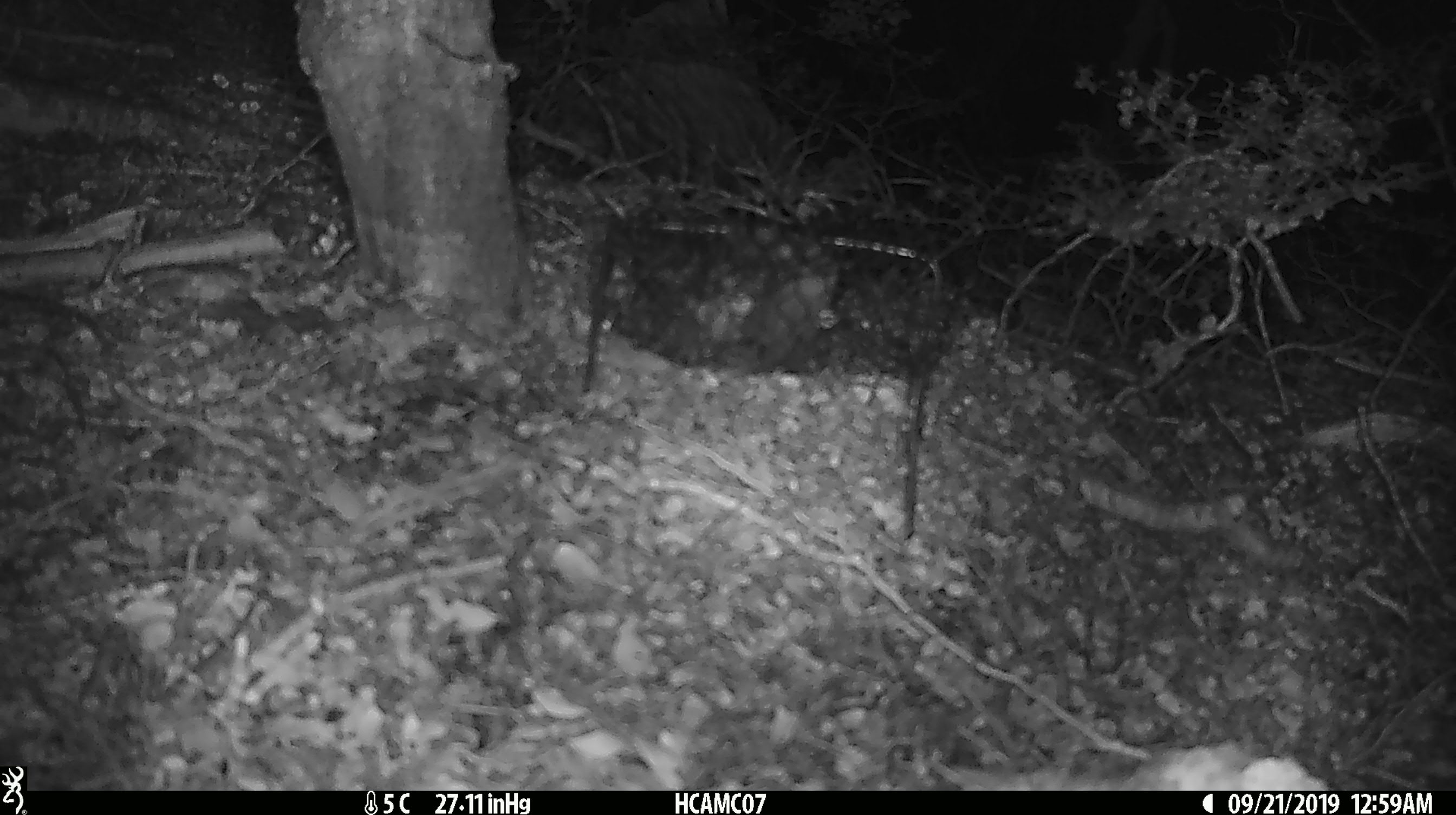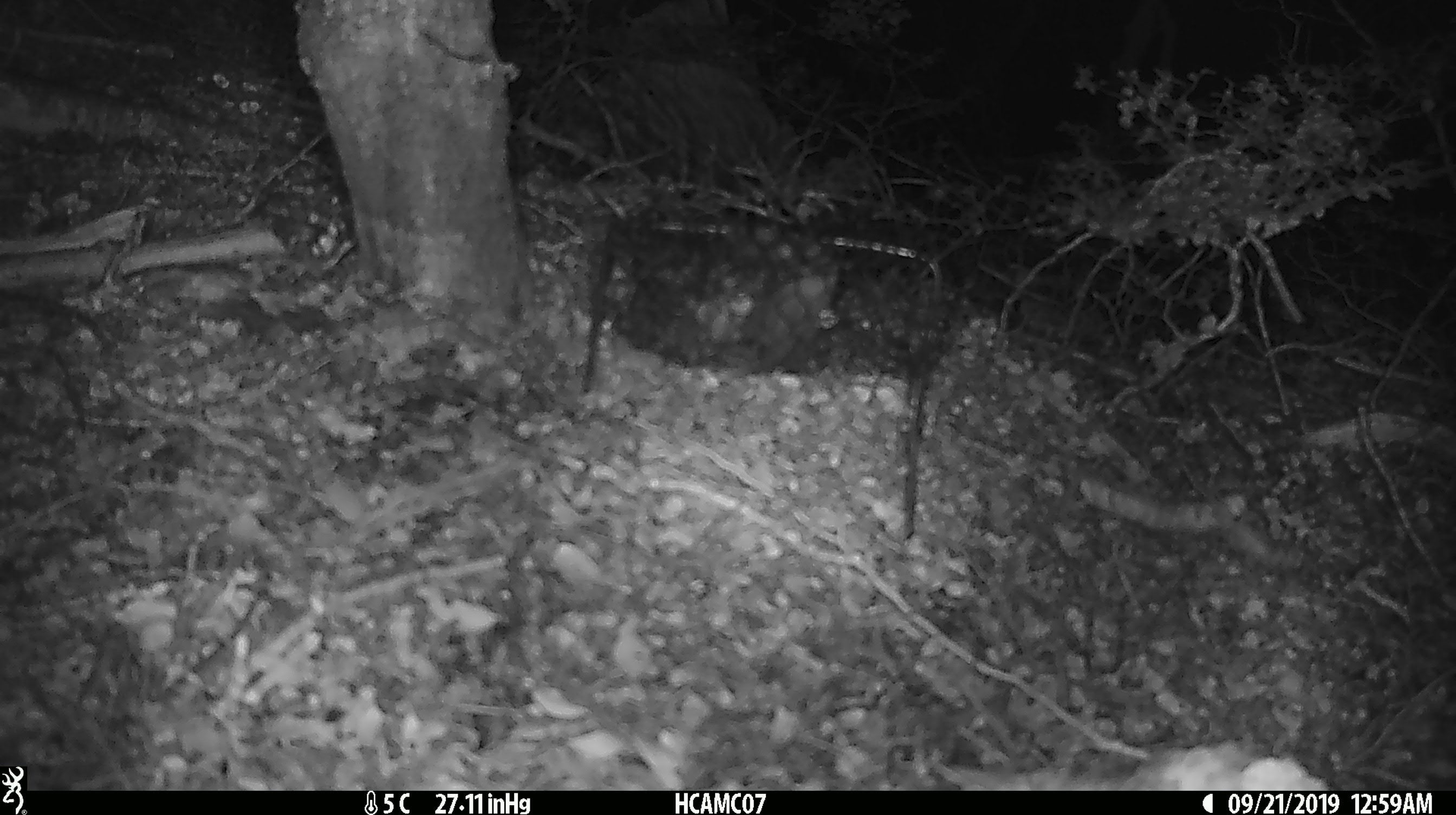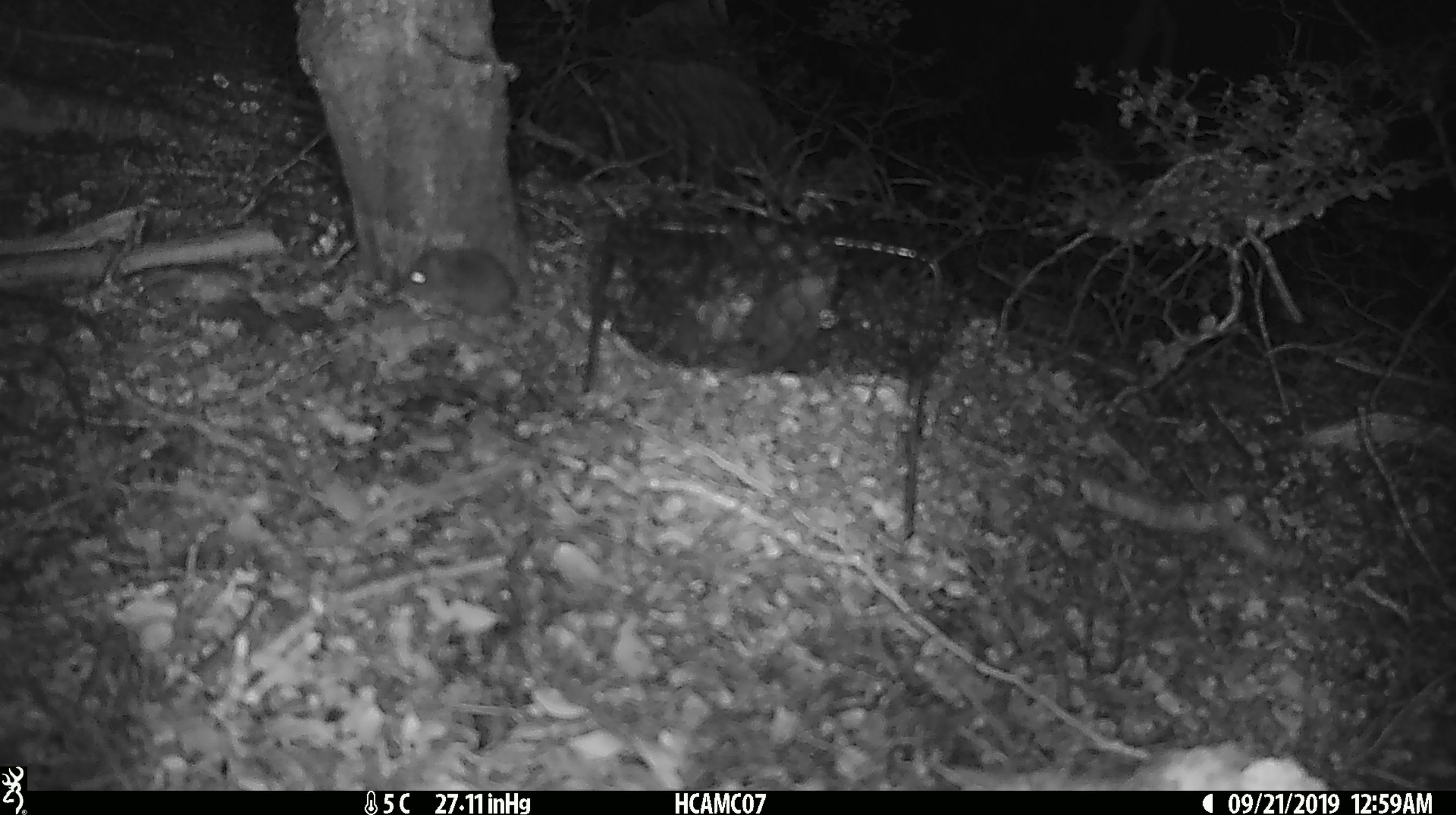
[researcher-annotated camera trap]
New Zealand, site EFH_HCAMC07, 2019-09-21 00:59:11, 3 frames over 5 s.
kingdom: Animalia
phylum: Chordata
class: Mammalia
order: Rodentia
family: Muridae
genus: Mus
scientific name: Mus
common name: mouse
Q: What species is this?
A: Mouse (Mus).